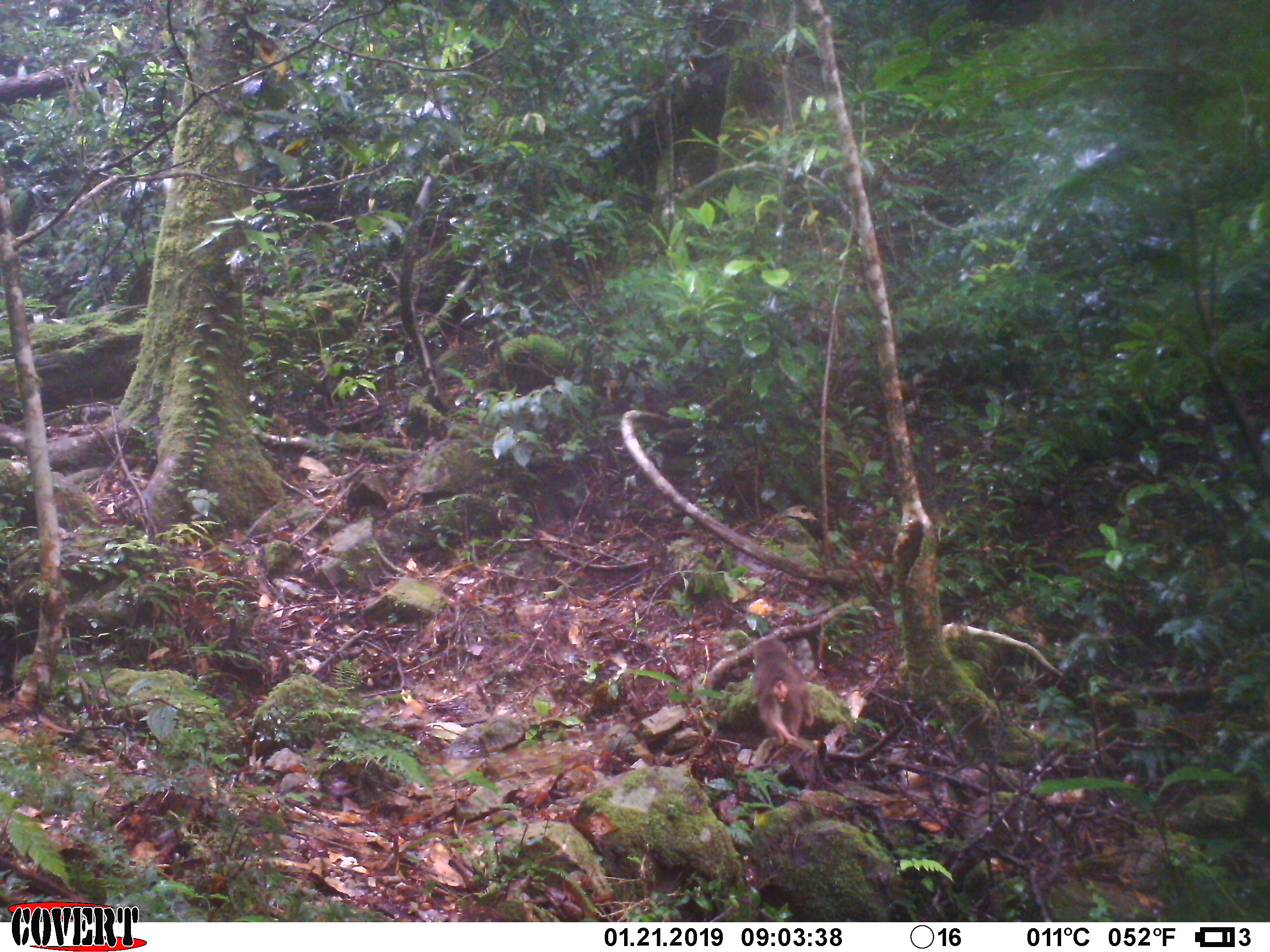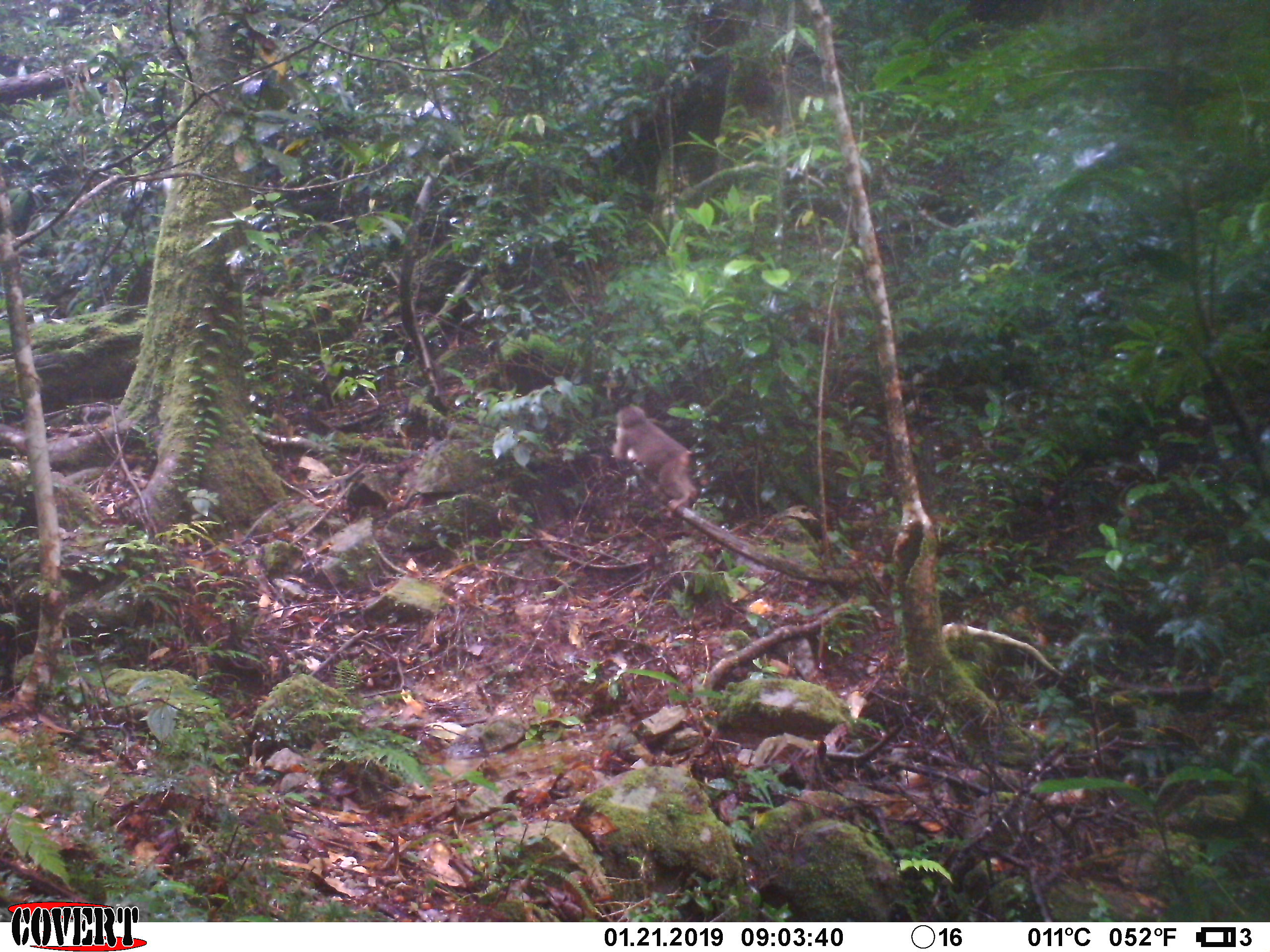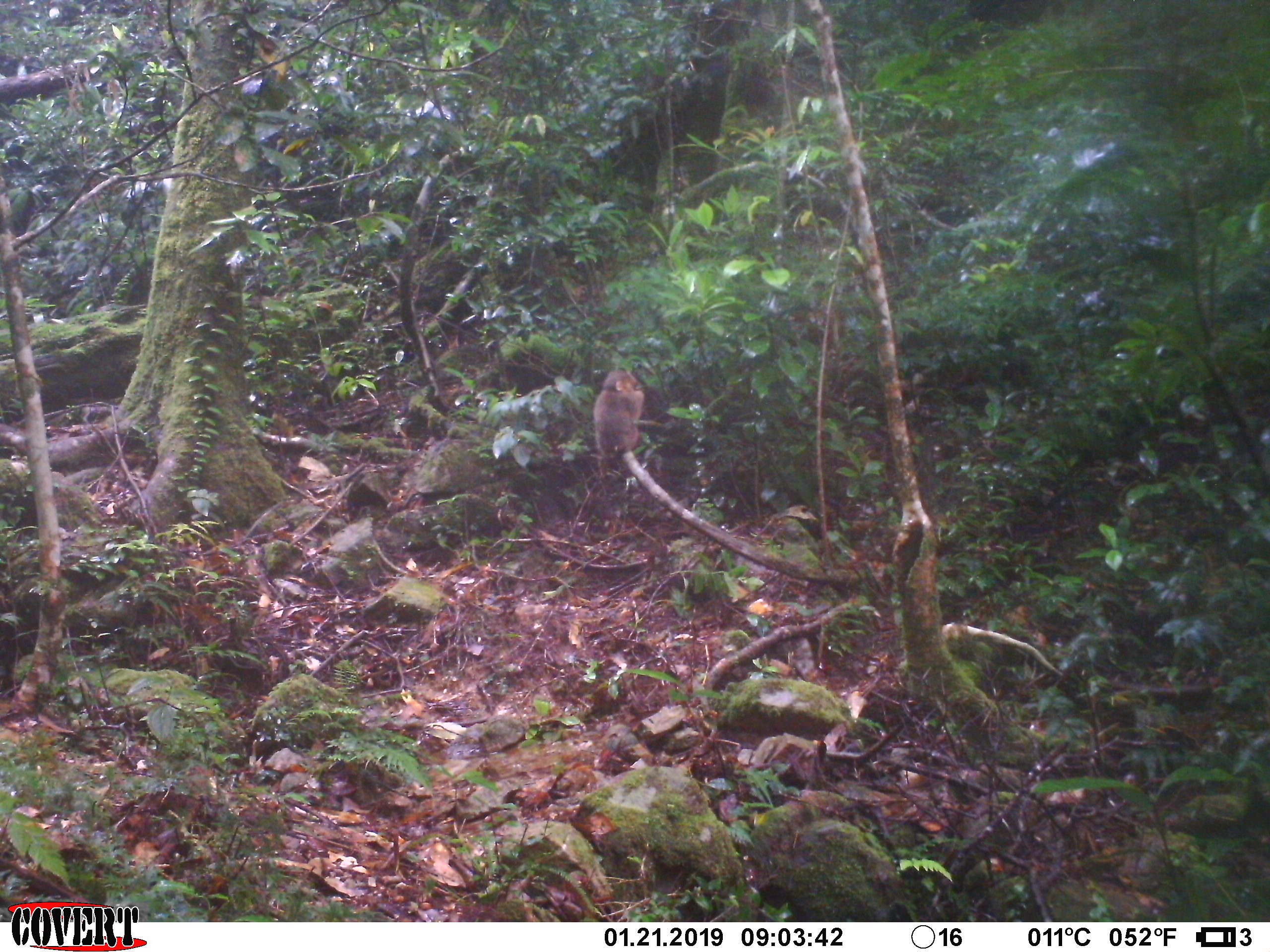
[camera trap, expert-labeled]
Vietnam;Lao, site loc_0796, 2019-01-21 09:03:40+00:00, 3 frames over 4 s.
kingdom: Animalia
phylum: Chordata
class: Mammalia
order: Primates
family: Cercopithecidae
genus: Macaca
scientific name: Macaca arctoides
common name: stump-tailed macaque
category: stump tailed macaque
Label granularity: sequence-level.